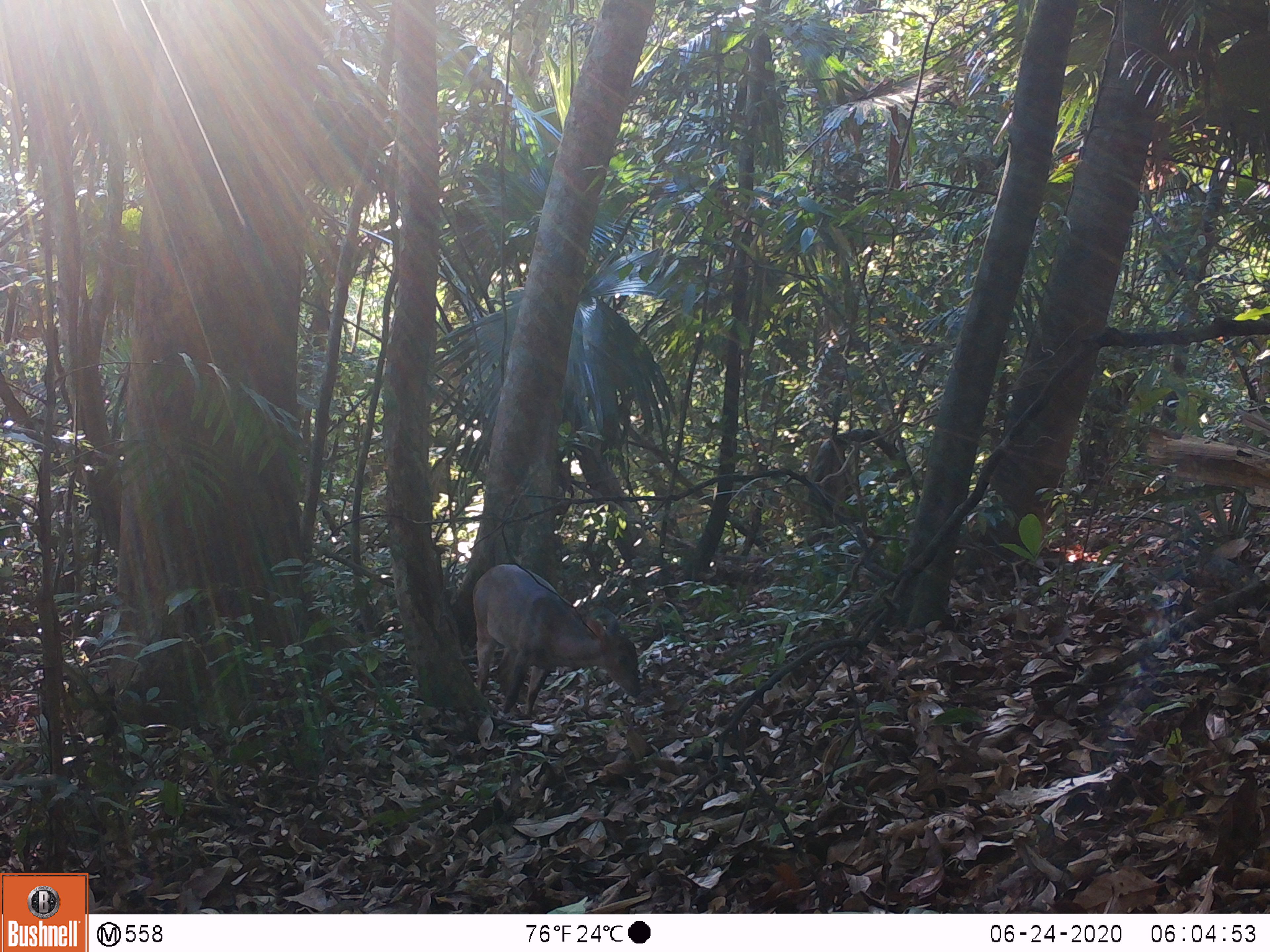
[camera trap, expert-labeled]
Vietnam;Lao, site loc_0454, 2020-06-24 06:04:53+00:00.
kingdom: Animalia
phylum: Chordata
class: Mammalia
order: Artiodactyla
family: Cervidae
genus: Muntiacus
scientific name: Muntiacus vuquangensis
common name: large-antlered muntjac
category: large antlered muntjac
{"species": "large antlered muntjac (large-antlered muntjac) (Muntiacus vuquangensis)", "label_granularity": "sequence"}